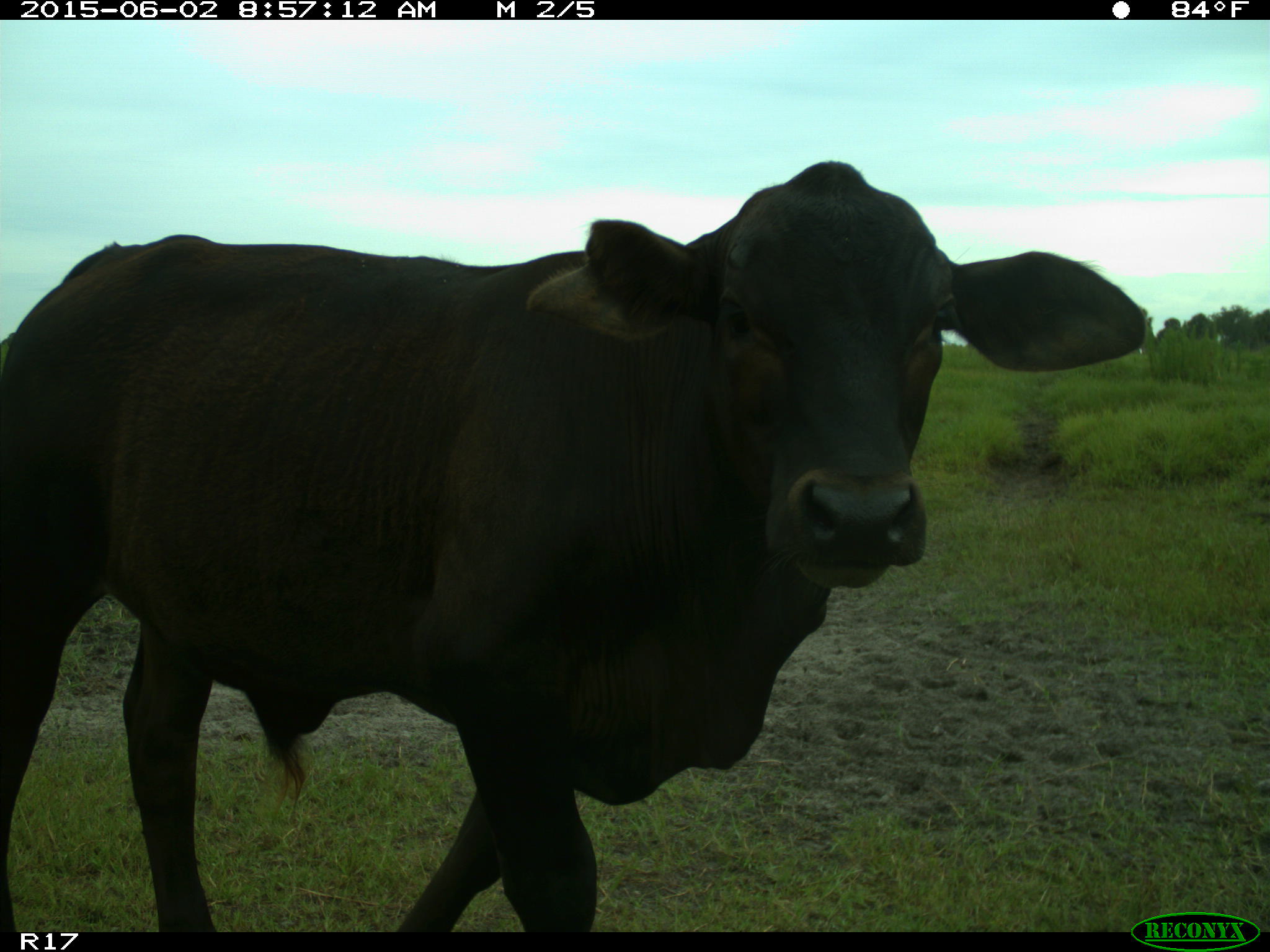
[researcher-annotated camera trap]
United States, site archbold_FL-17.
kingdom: Animalia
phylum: Chordata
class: Mammalia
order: Artiodactyla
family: Bovidae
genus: Bos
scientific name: Bos taurus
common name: domestic cow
Bos taurus (domestic cow).